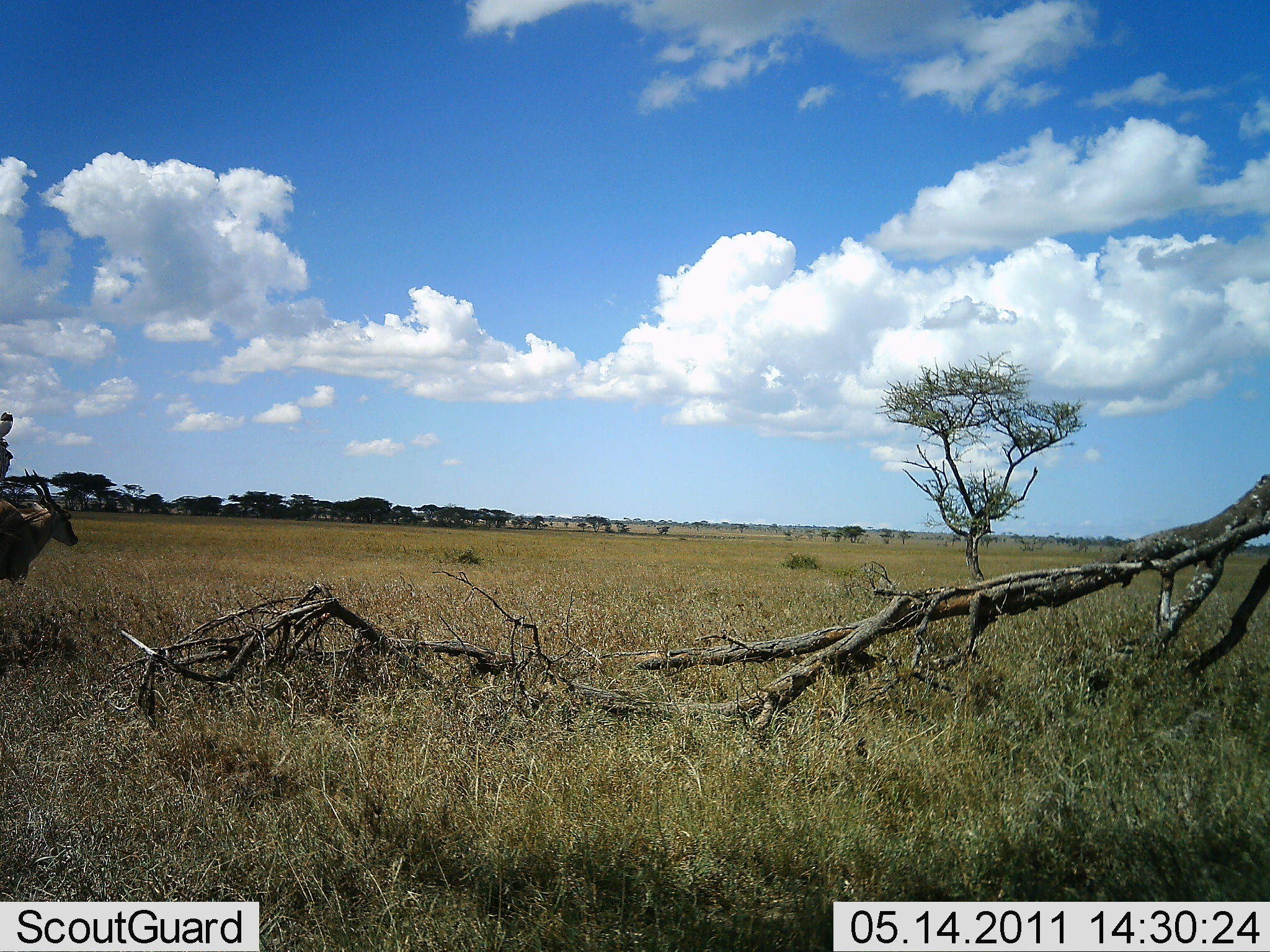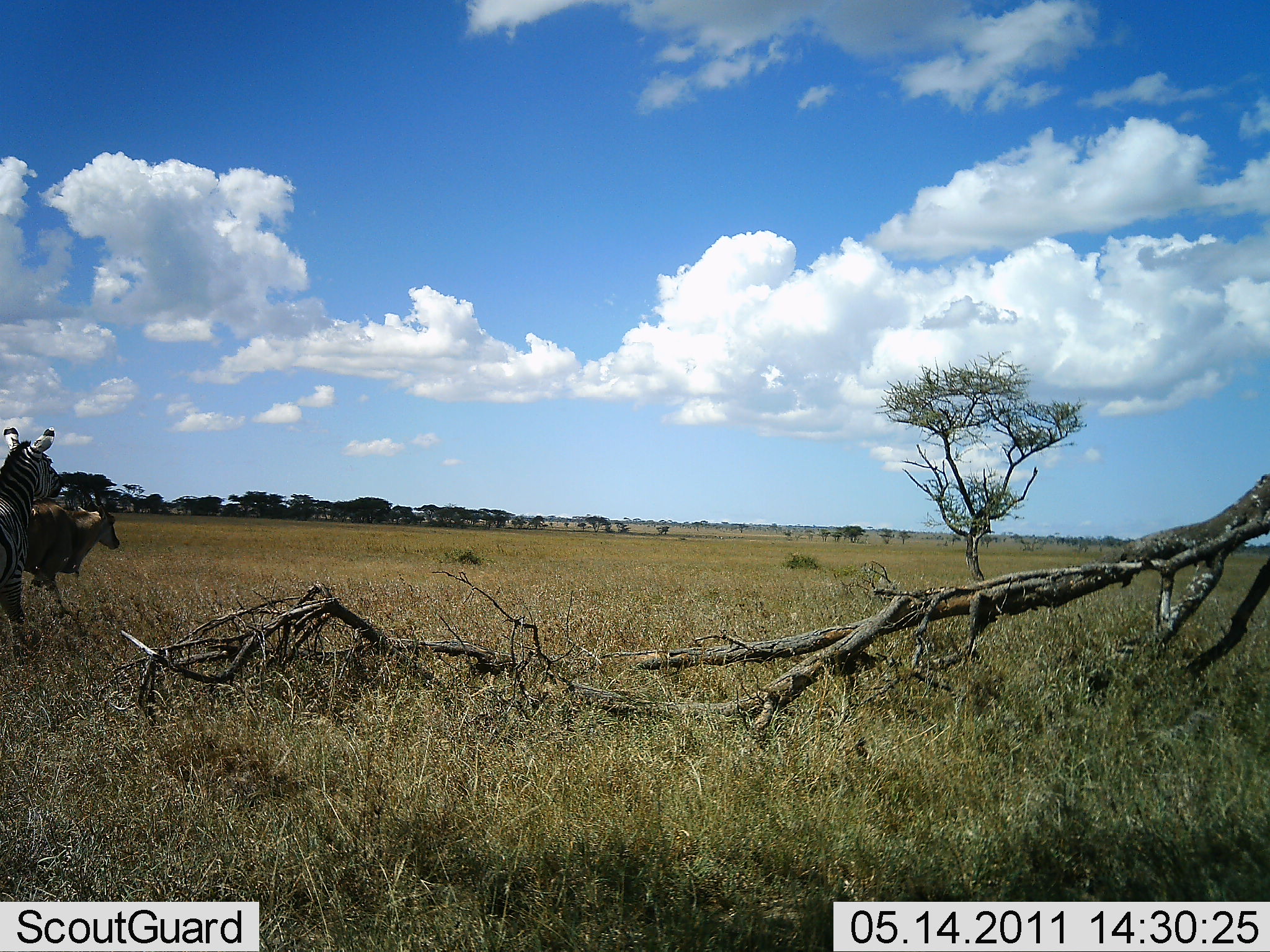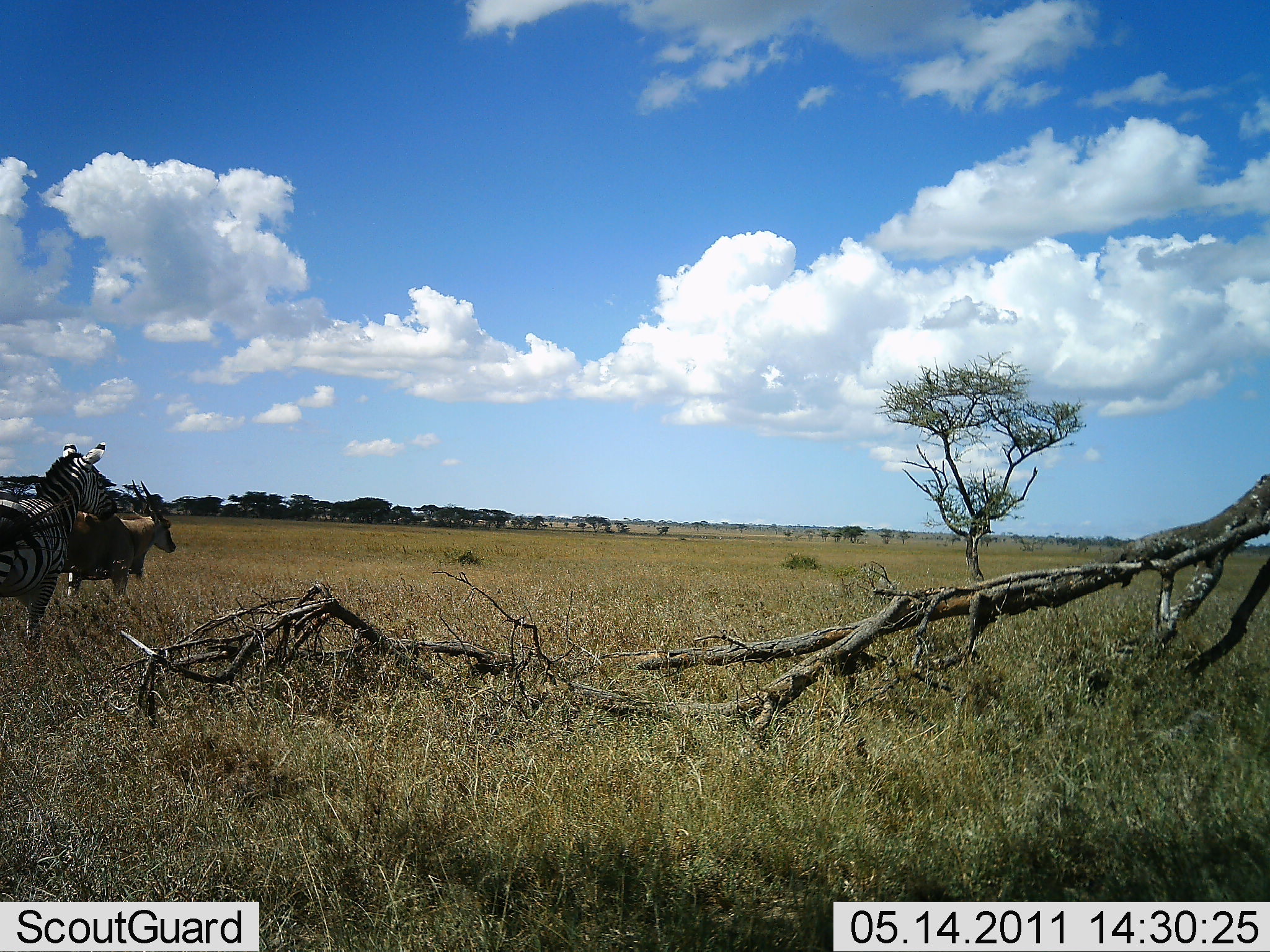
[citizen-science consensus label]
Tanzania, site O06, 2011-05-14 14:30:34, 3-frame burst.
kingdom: Animalia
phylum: Chordata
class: Mammalia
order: Artiodactyla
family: Bovidae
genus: Tragelaphus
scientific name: Tragelaphus oryx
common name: eland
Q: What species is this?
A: Eland (Tragelaphus oryx).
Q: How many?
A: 1.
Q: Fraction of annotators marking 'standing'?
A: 20%.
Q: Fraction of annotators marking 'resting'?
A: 0%.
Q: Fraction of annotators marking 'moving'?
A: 80%.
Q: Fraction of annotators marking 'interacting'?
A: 0%.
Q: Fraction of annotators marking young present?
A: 0%.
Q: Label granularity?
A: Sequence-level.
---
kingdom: Animalia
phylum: Chordata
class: Mammalia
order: Perissodactyla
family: Equidae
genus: Equus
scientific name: Equus quagga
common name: plains zebra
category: zebra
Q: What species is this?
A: Zebra (plains zebra) (Equus quagga).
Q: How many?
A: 1.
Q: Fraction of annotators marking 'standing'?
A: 8%.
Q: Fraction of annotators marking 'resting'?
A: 0%.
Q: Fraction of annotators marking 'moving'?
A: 92%.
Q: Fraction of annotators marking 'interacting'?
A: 0%.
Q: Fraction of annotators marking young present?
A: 0%.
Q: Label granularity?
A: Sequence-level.